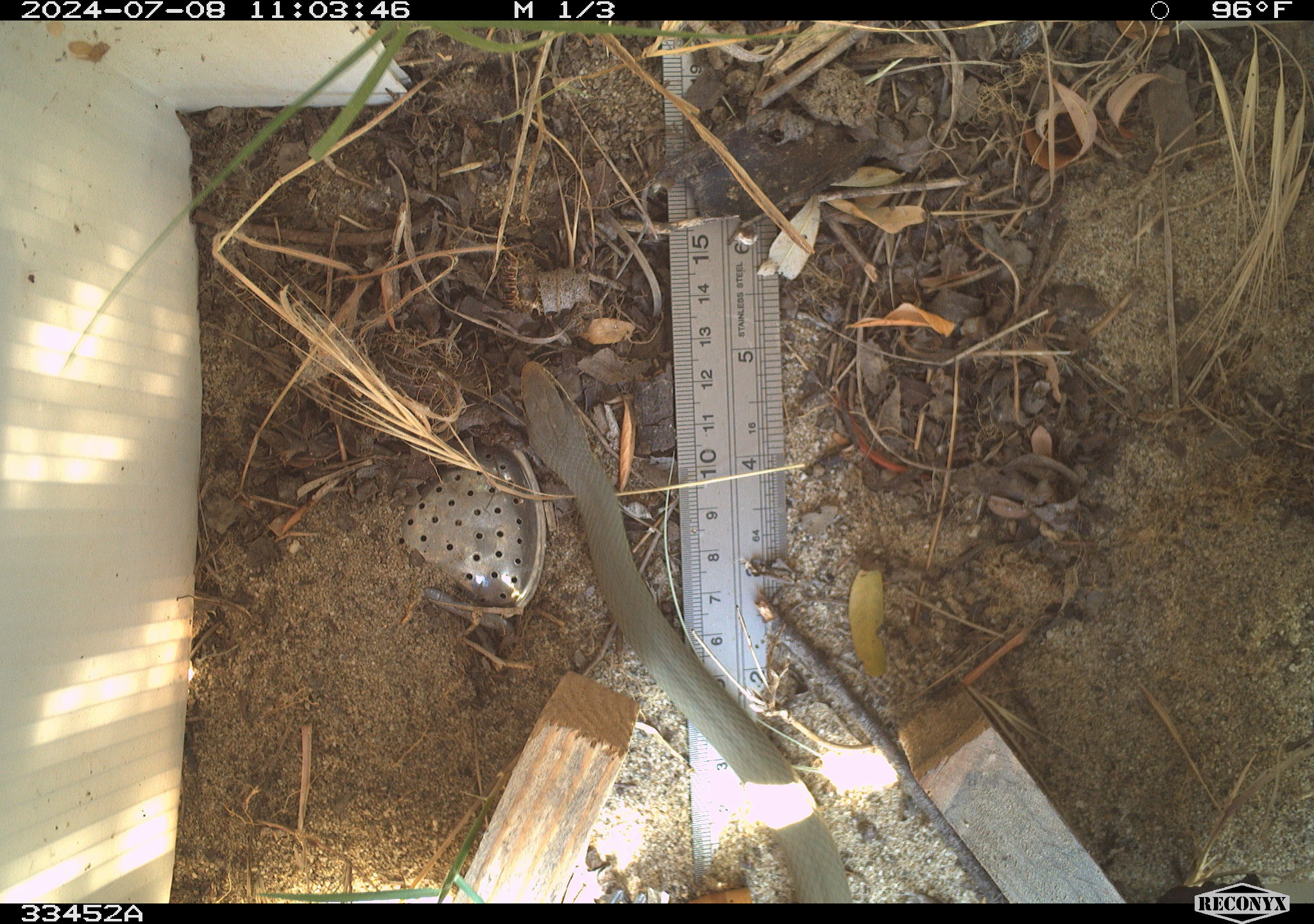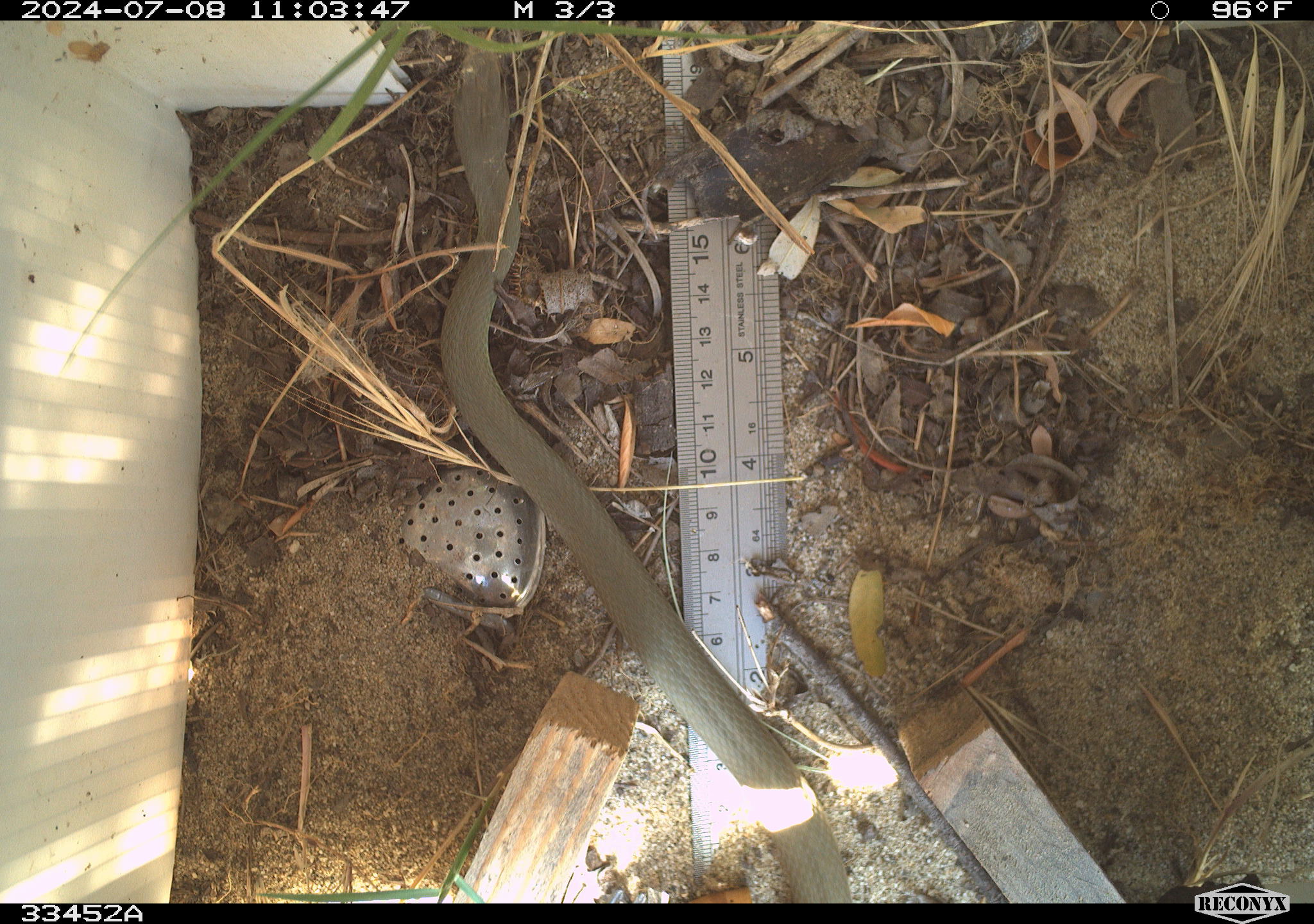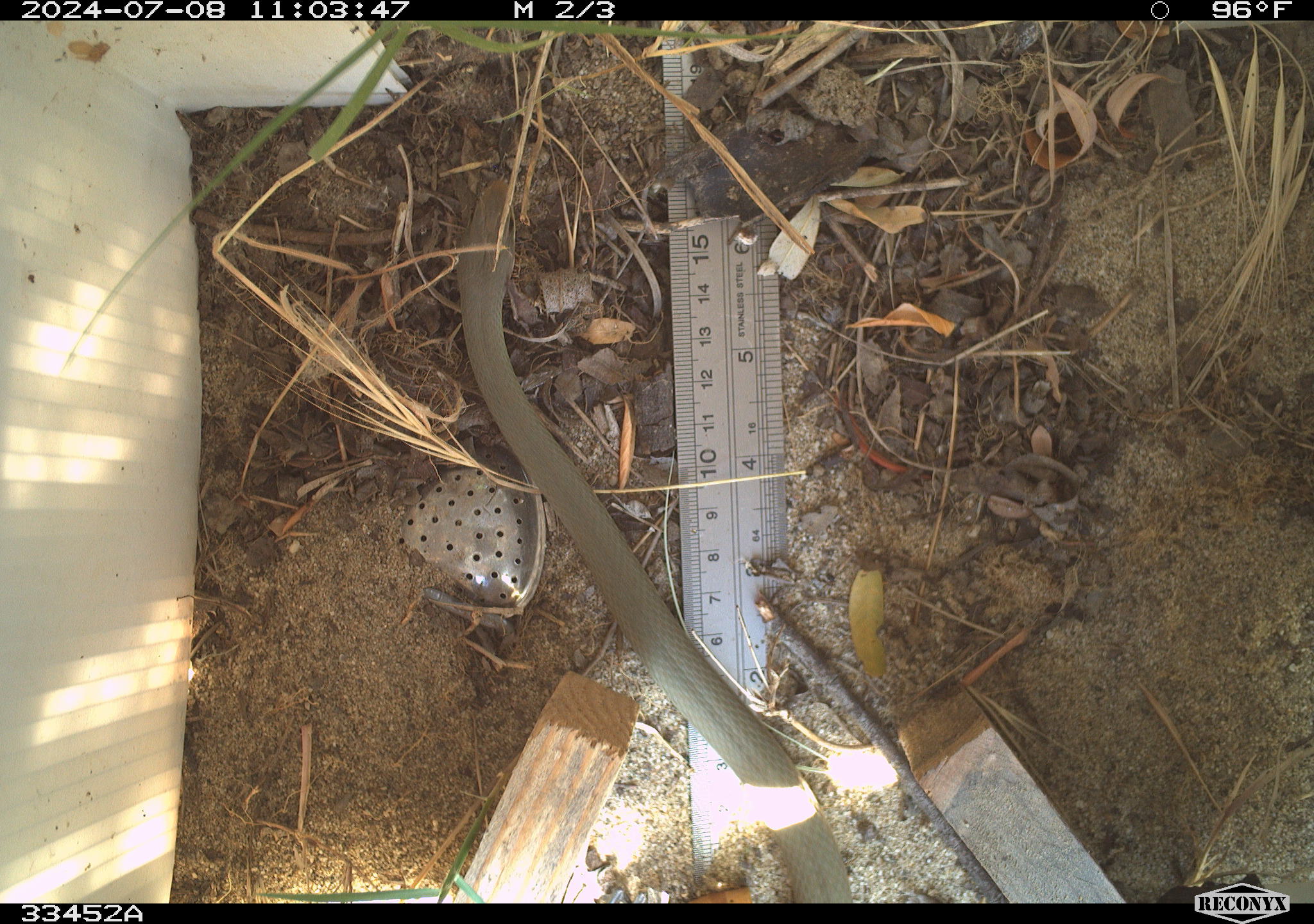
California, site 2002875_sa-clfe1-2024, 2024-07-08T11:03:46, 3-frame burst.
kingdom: Animalia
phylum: Chordata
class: Reptilia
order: Squamata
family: Colubridae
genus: Coluber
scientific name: Coluber constrictor mormon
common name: western yellow-bellied racer